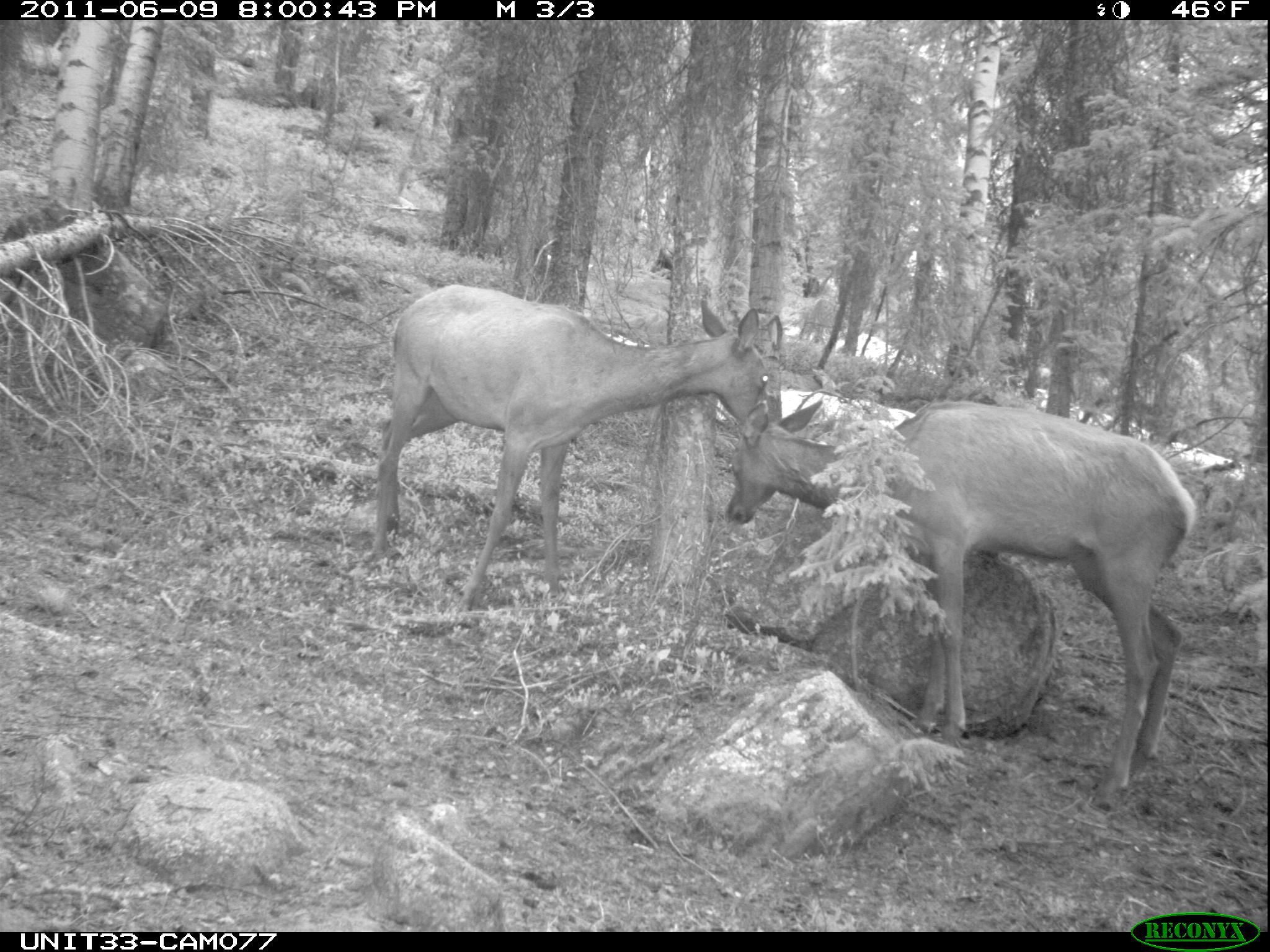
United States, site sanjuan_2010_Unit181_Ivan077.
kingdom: Animalia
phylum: Chordata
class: Mammalia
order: Artiodactyla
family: Cervidae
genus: Cervus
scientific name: Cervus elaphus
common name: red deer